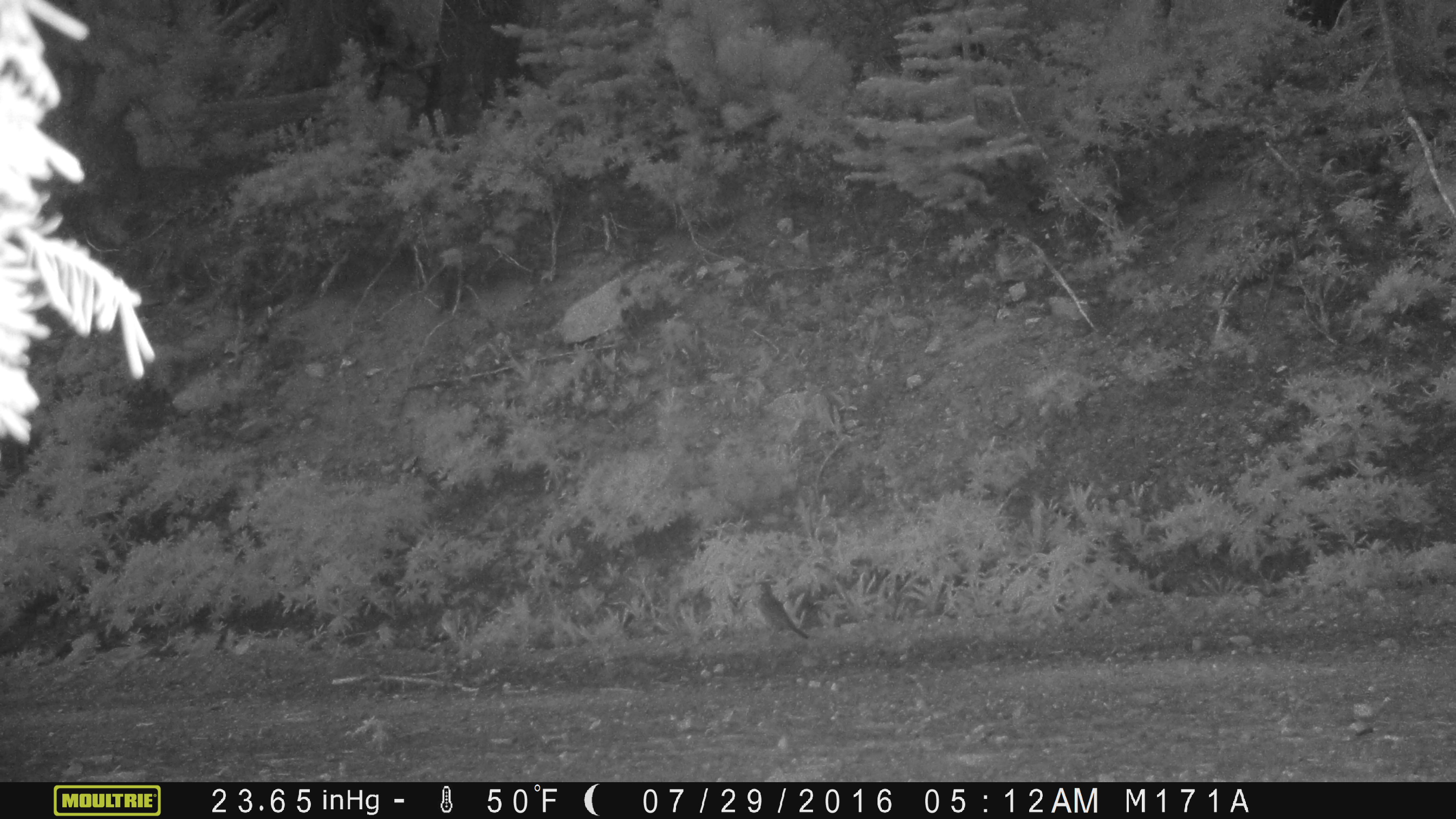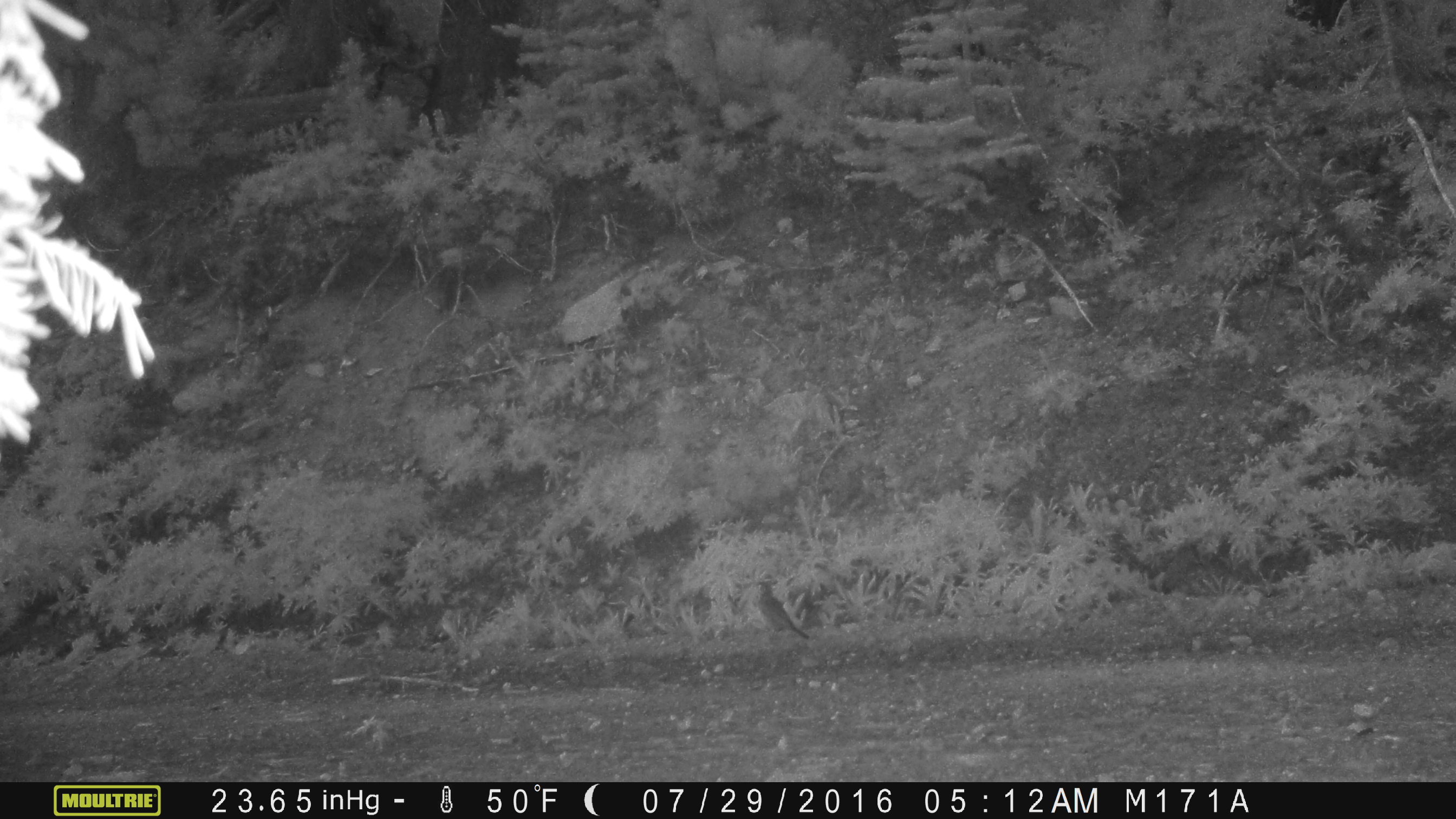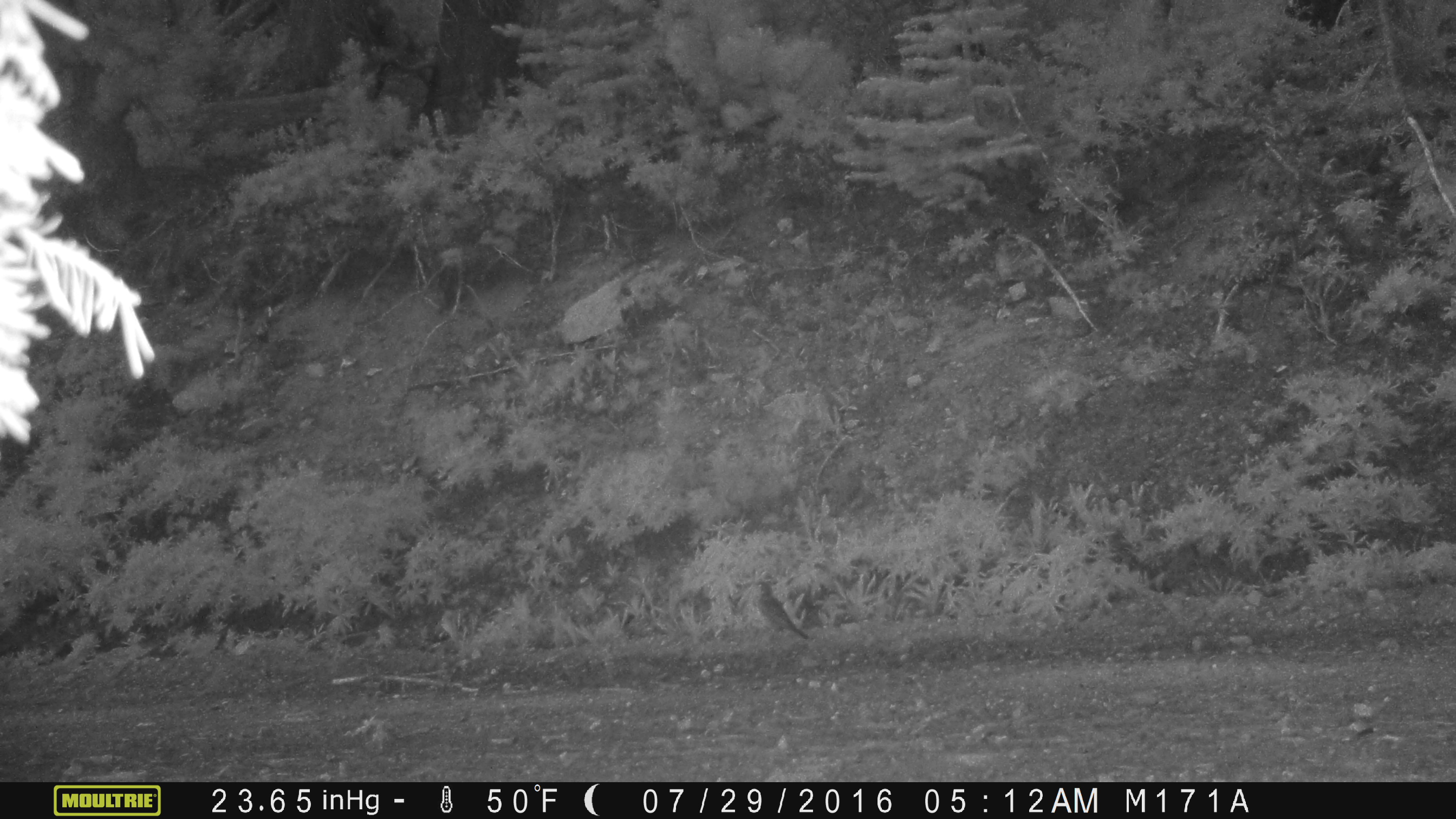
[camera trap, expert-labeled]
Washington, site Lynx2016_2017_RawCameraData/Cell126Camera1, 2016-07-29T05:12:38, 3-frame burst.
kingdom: Animalia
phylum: Chordata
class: Aves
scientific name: Aves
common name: birds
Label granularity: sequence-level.